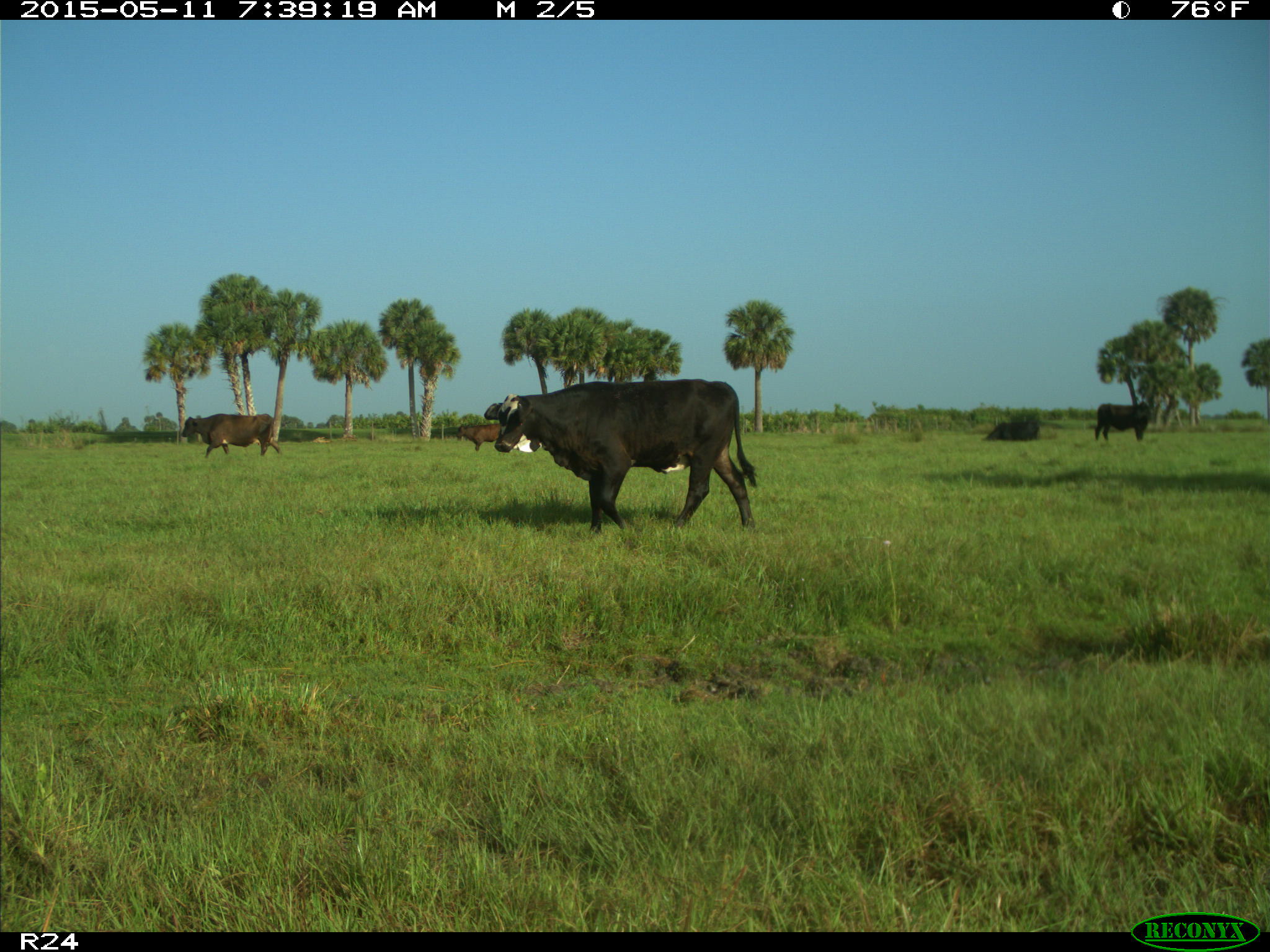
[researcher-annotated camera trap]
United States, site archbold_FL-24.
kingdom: Animalia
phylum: Chordata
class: Mammalia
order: Artiodactyla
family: Bovidae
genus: Bos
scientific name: Bos taurus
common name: domestic cow